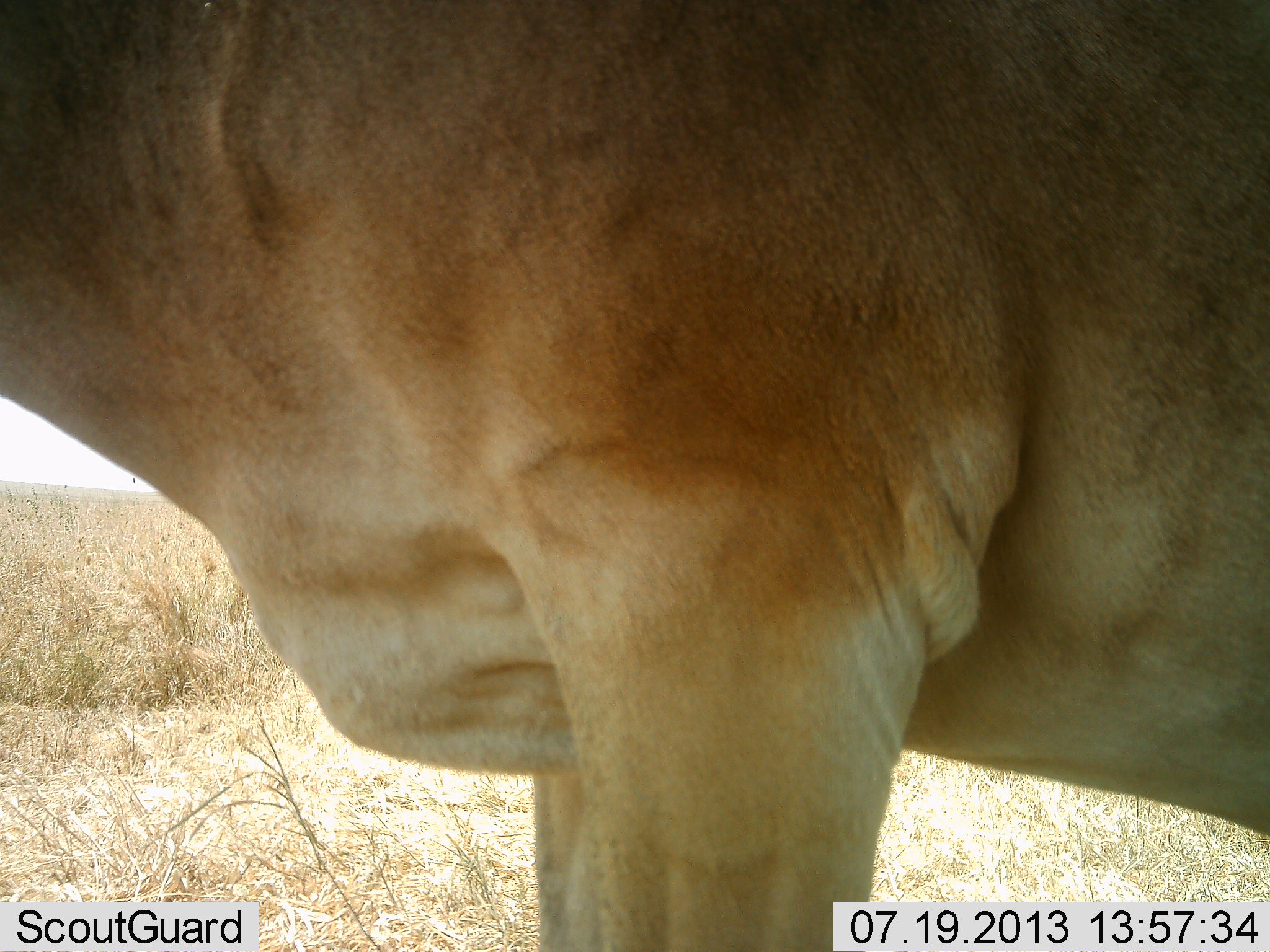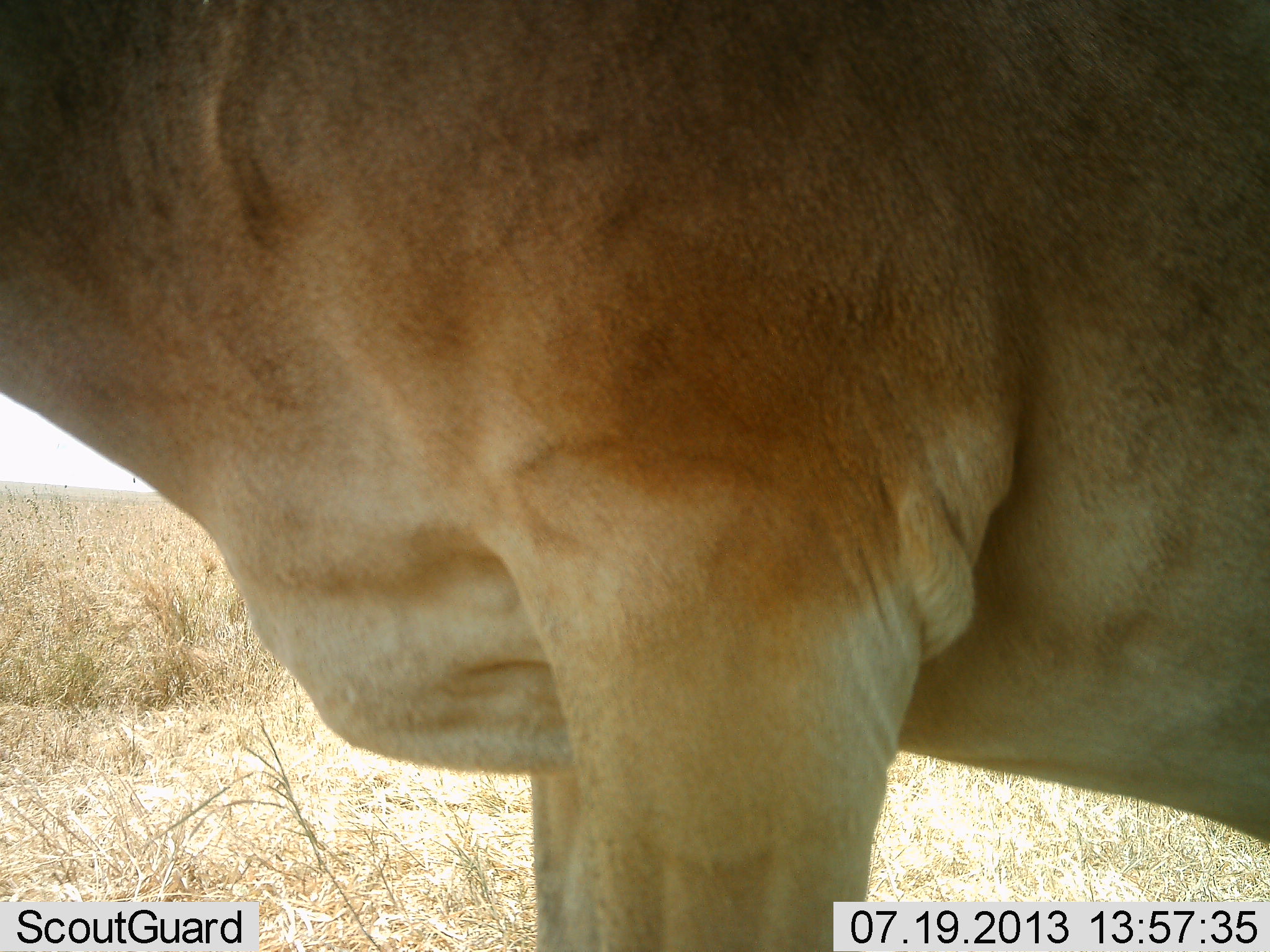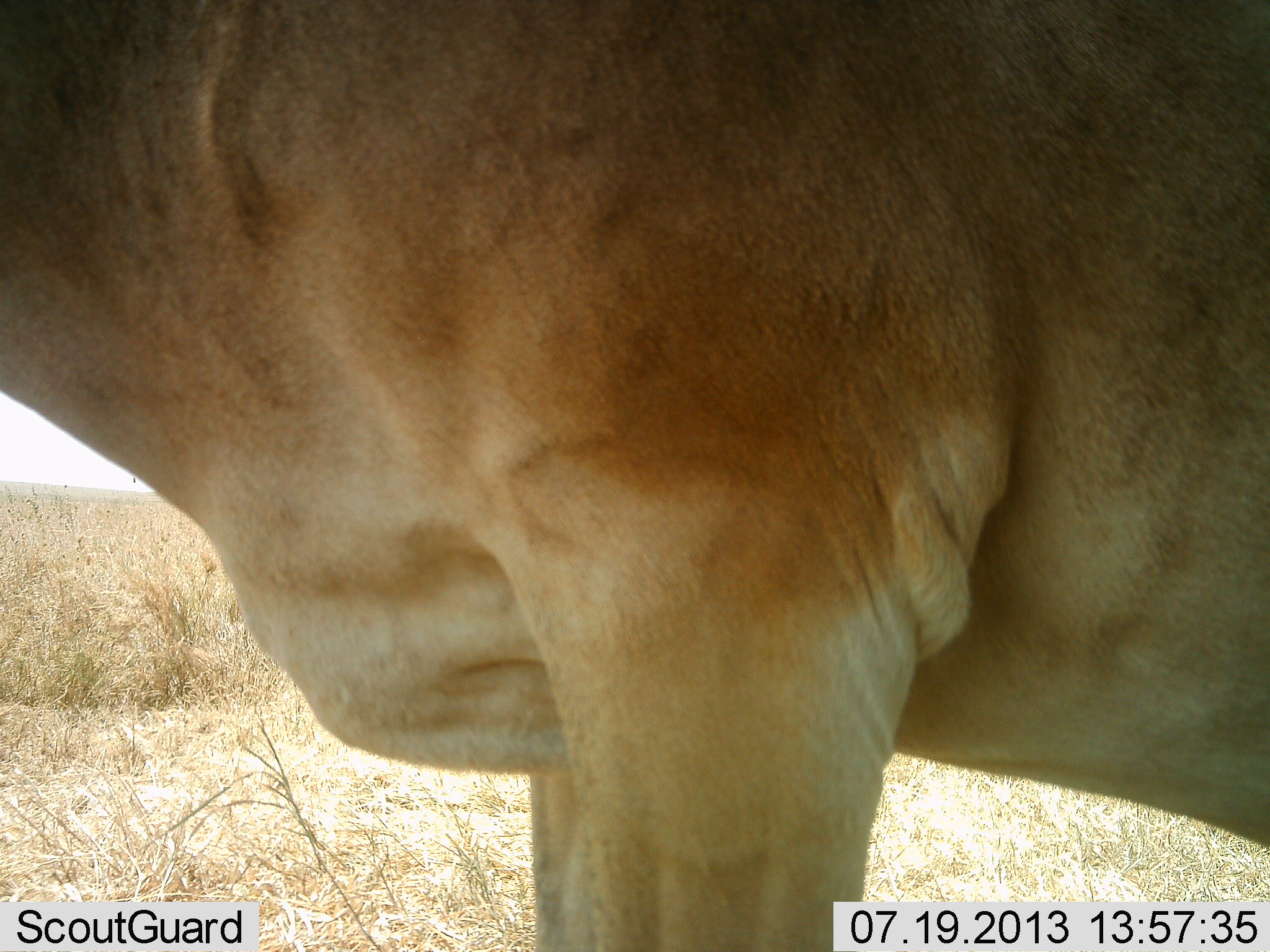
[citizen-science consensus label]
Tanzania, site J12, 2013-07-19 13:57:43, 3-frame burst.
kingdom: Animalia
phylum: Chordata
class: Mammalia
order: Artiodactyla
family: Bovidae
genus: Alcelaphus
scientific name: Alcelaphus buselaphus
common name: hartebeest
Hartebeest (Alcelaphus buselaphus), count 1. Behavior (volunteer vote fractions): standing 100%, resting 10%, moving 0%, interacting 0%. Young present (vote fraction): 0%. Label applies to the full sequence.